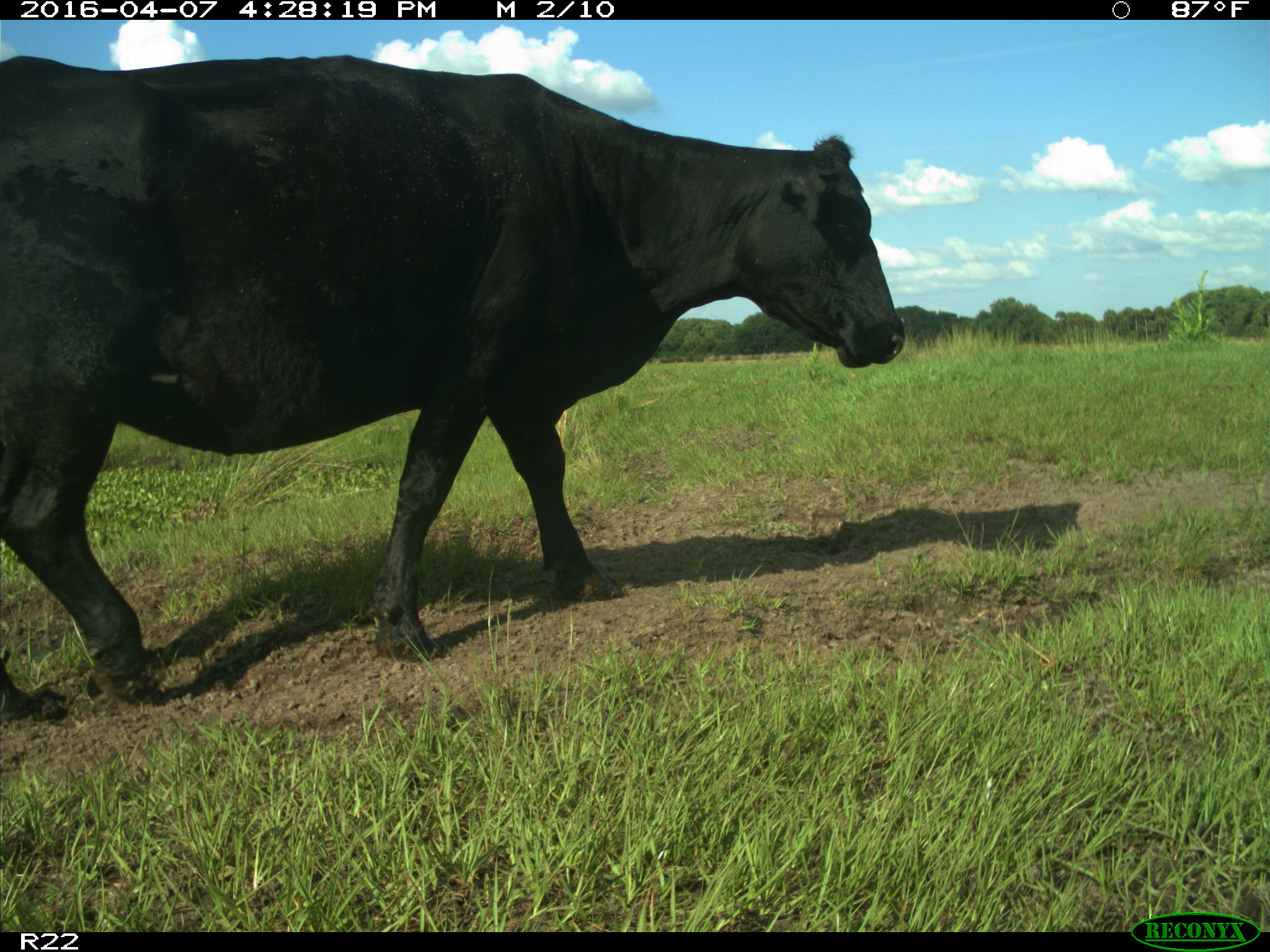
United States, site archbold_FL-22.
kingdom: Animalia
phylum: Chordata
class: Mammalia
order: Artiodactyla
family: Bovidae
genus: Bos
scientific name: Bos taurus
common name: domestic cow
Bos taurus (domestic cow).